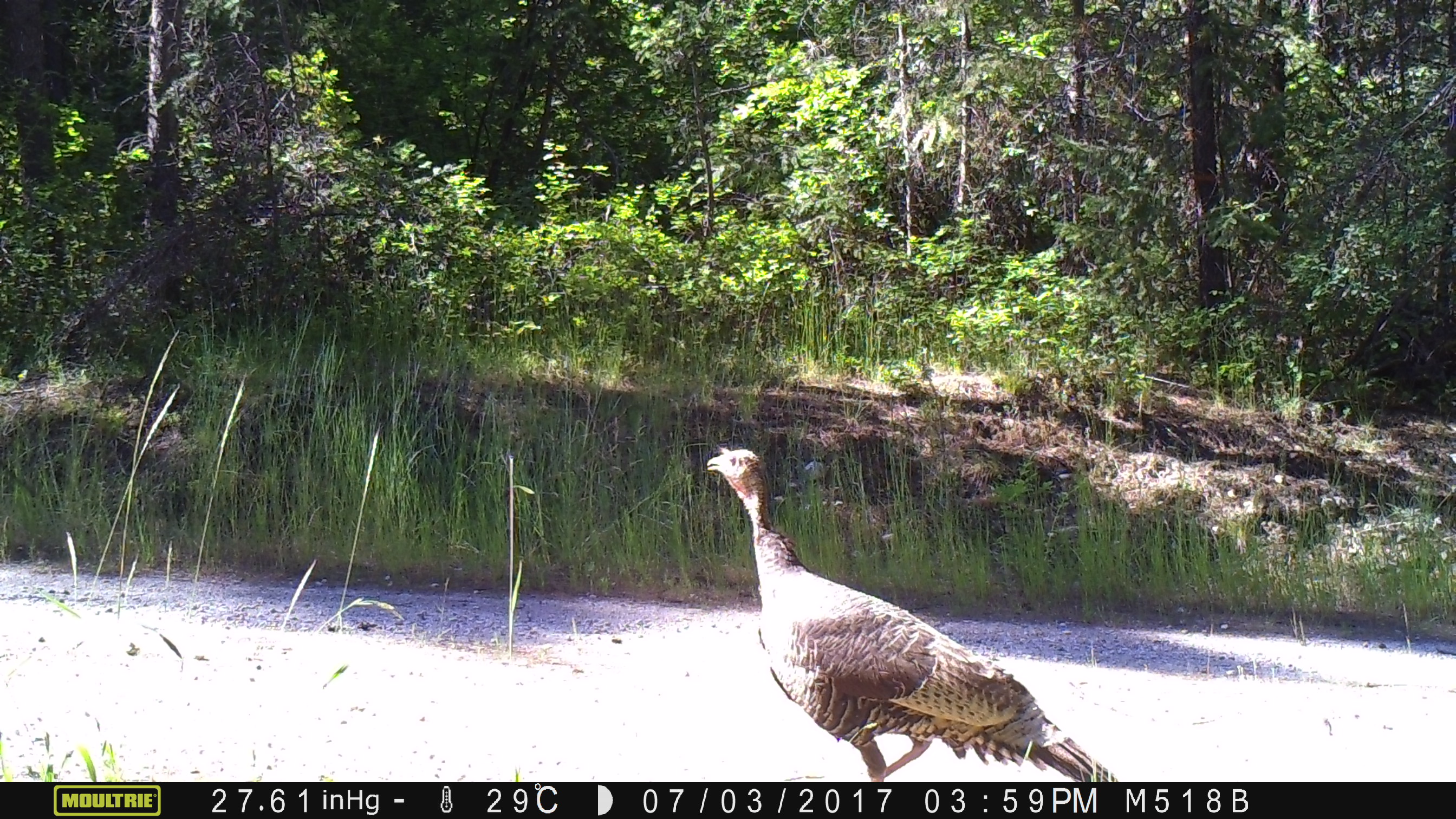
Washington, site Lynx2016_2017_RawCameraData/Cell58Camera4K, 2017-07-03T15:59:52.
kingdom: Animalia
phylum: Chordata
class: Aves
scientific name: Aves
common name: birds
Aves (birds). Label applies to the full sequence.